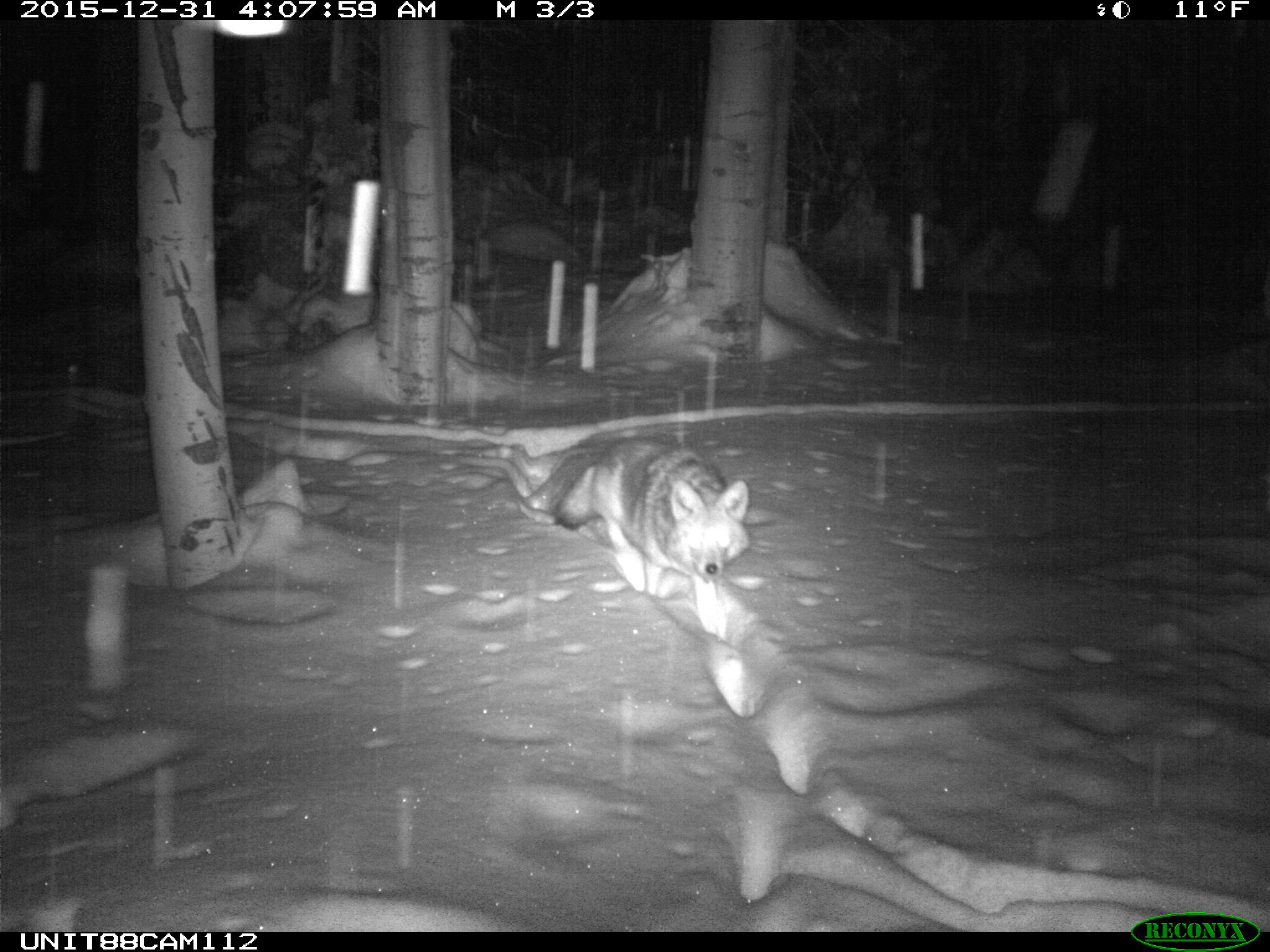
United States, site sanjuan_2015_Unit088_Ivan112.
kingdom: Animalia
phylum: Chordata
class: Mammalia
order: Carnivora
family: Canidae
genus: Canis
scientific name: Canis latrans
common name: coyote